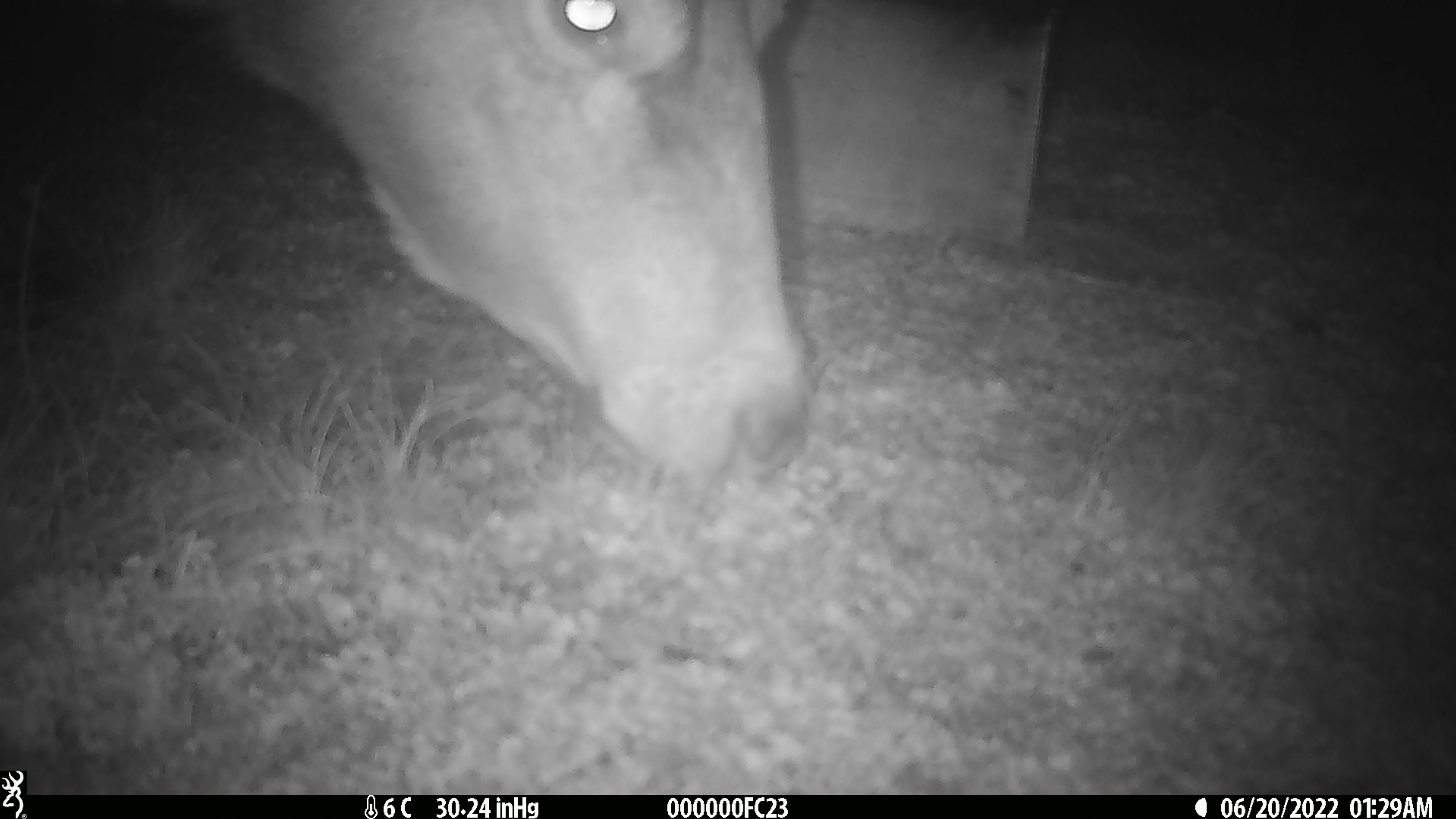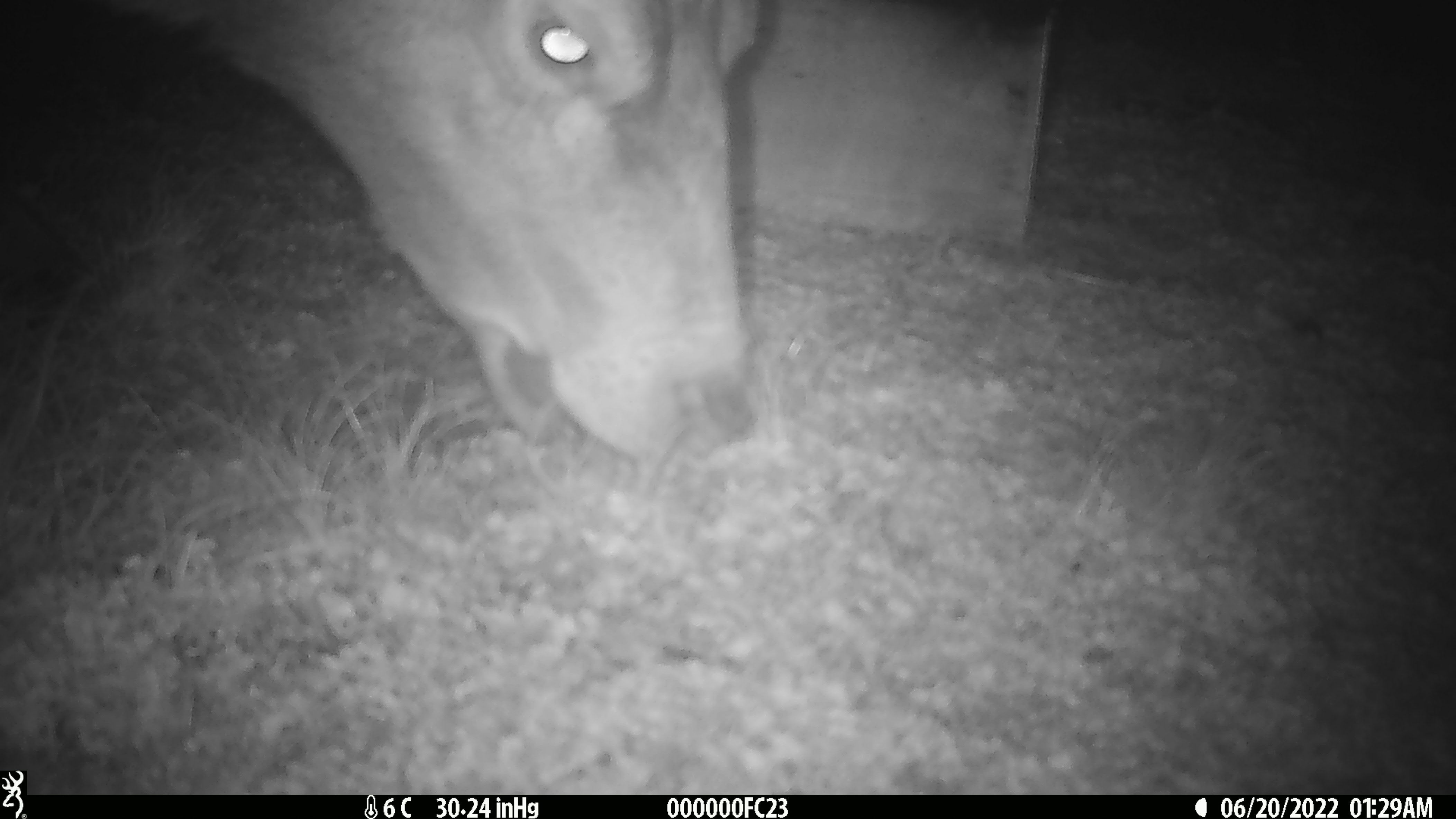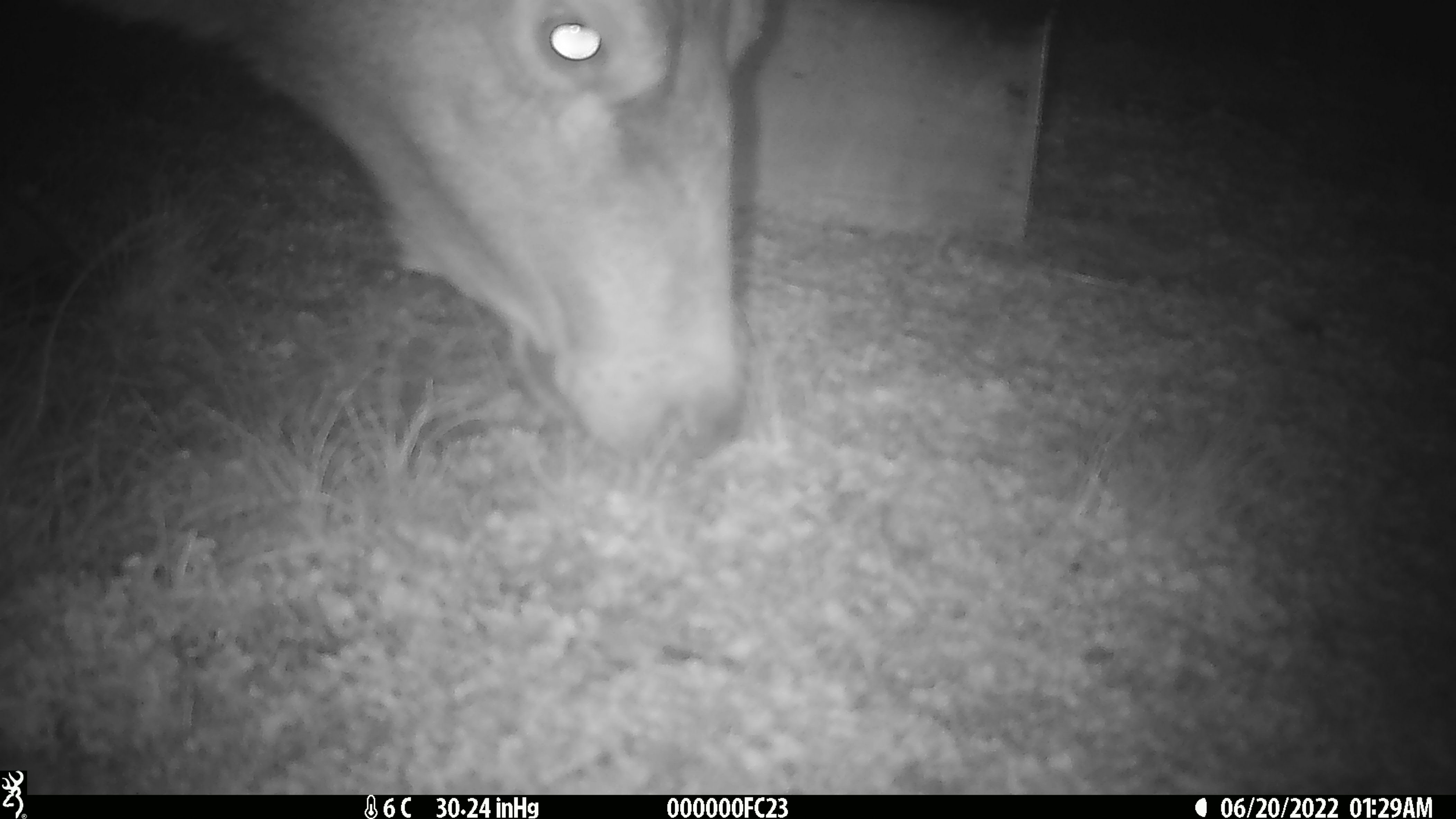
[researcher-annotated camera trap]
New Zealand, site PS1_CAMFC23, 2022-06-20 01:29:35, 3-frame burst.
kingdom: Animalia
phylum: Chordata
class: Mammalia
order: Artiodactyla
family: Cervidae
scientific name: Cervidae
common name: deer